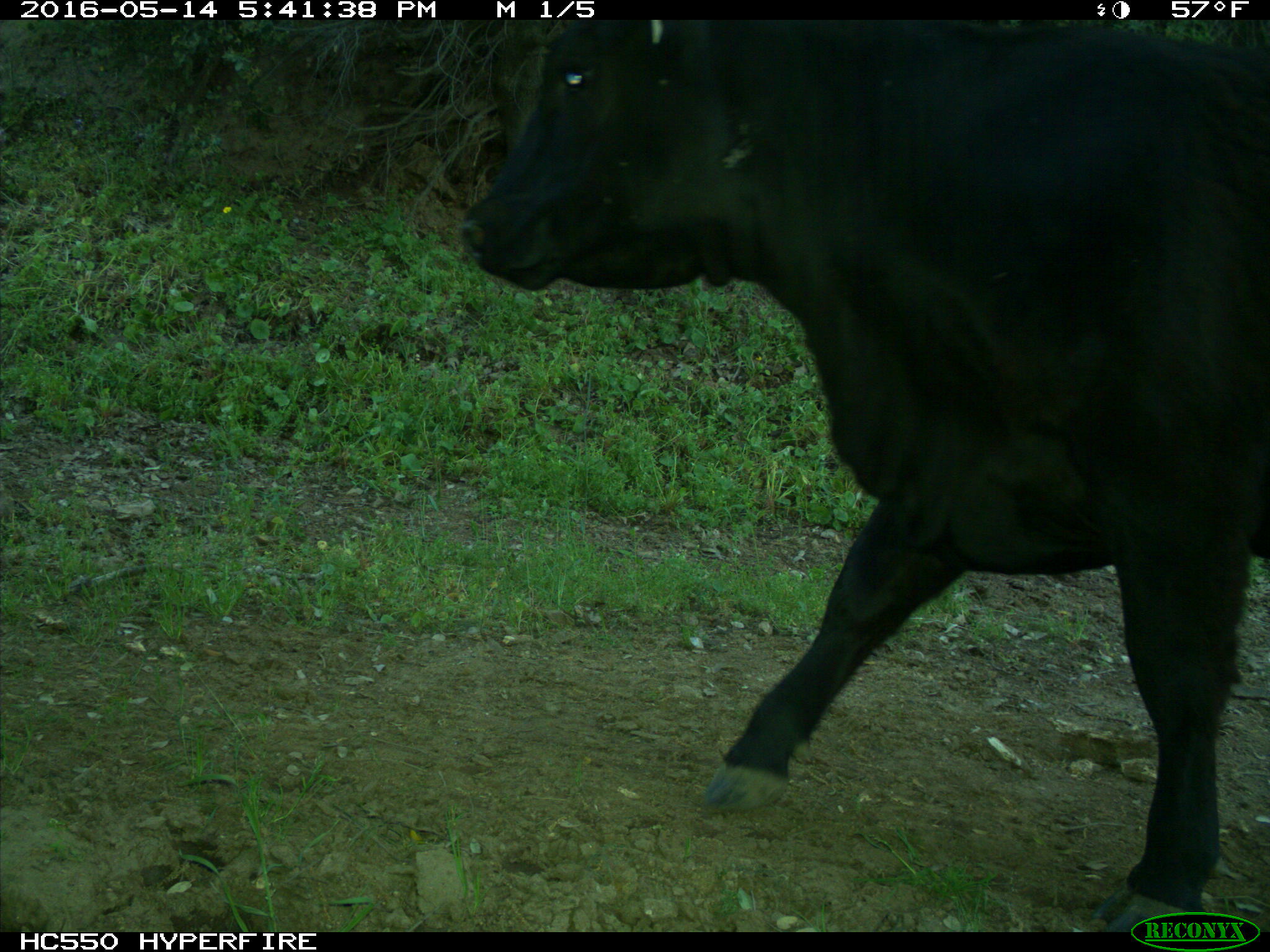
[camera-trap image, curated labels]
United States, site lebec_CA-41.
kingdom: Animalia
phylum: Chordata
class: Mammalia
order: Artiodactyla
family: Bovidae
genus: Bos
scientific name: Bos taurus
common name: domestic cow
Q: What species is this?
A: Bos taurus (domestic cow).